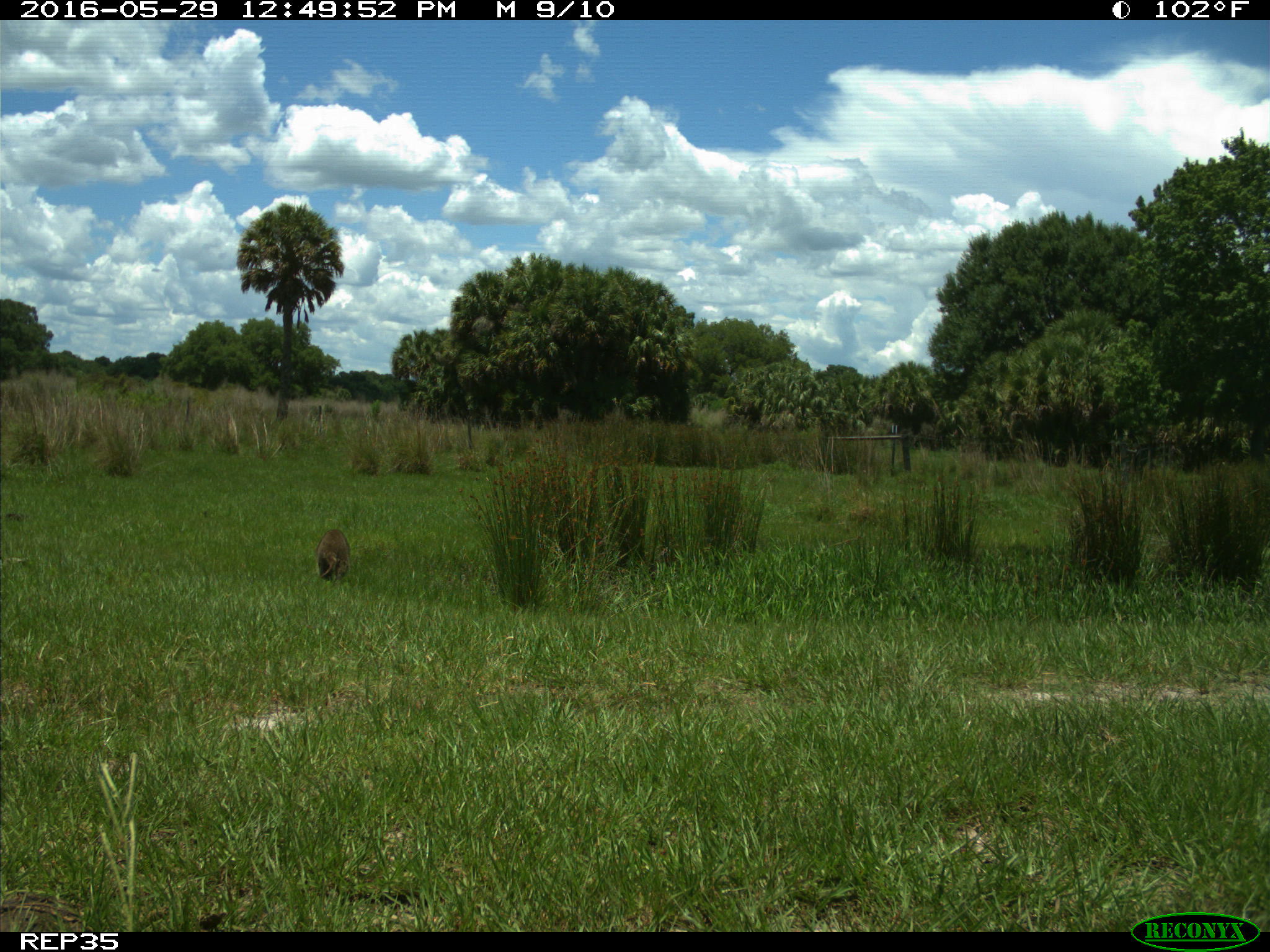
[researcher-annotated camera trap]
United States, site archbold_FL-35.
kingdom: Animalia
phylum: Chordata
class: Mammalia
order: Carnivora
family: Procyonidae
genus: Procyon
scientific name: Procyon lotor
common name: common raccoon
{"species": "Procyon lotor (common raccoon)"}